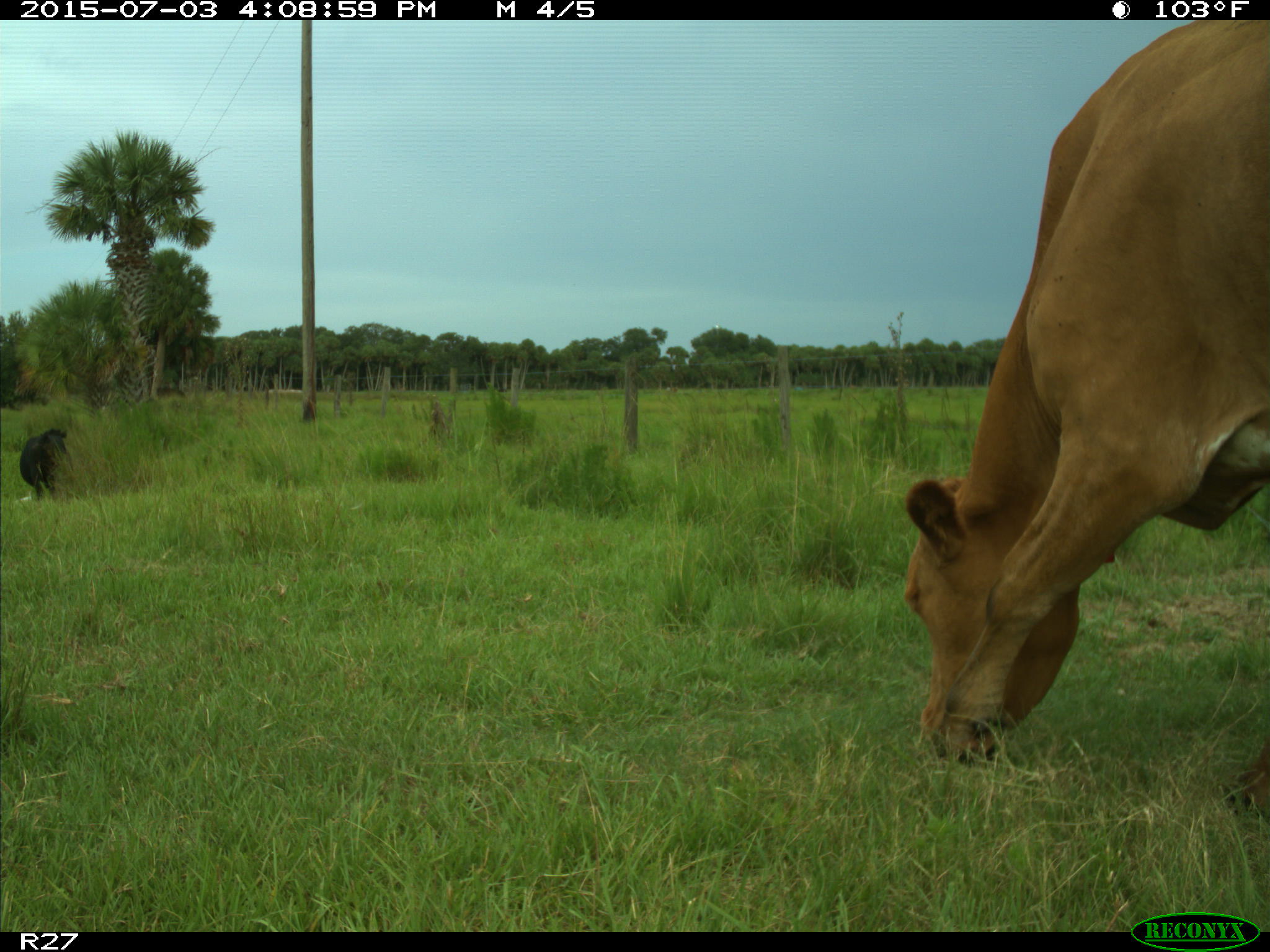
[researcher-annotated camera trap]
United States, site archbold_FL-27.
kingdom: Animalia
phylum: Chordata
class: Mammalia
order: Artiodactyla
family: Bovidae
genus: Bos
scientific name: Bos taurus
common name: domestic cow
Bos taurus (domestic cow).